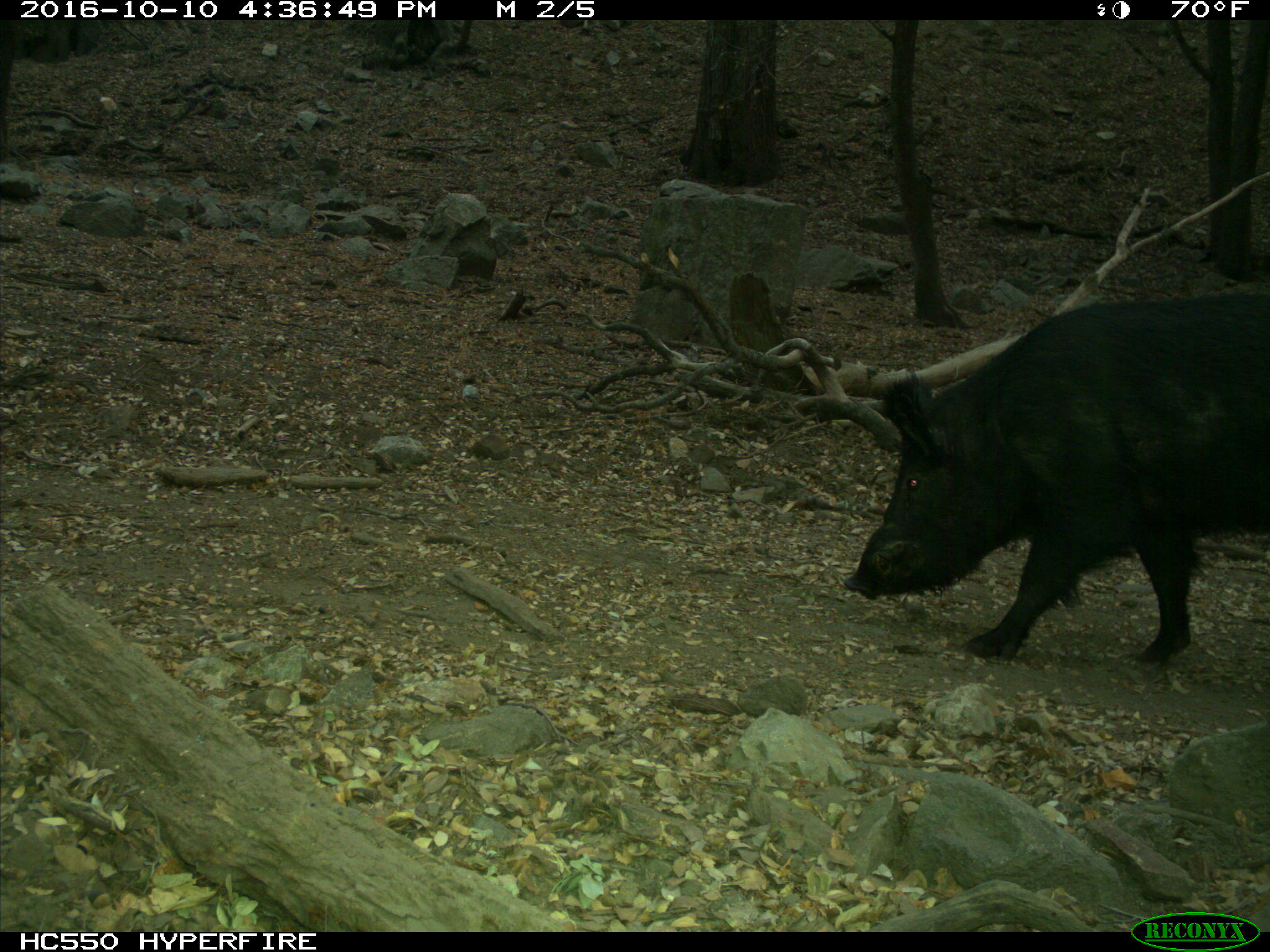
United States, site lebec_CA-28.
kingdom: Animalia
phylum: Chordata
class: Mammalia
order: Artiodactyla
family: Suidae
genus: Sus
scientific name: Sus scrofa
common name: wild boar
Sus scrofa (wild boar).